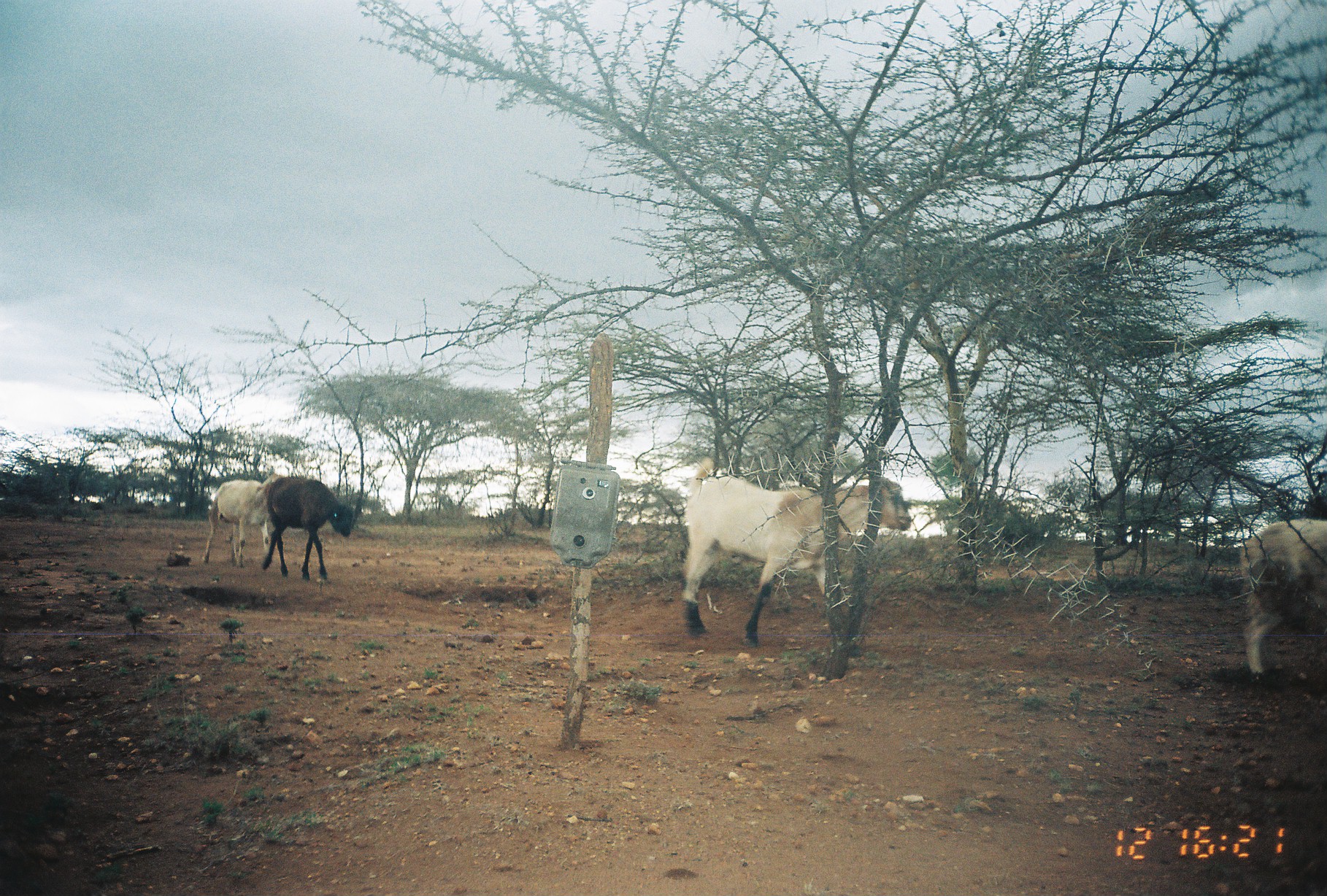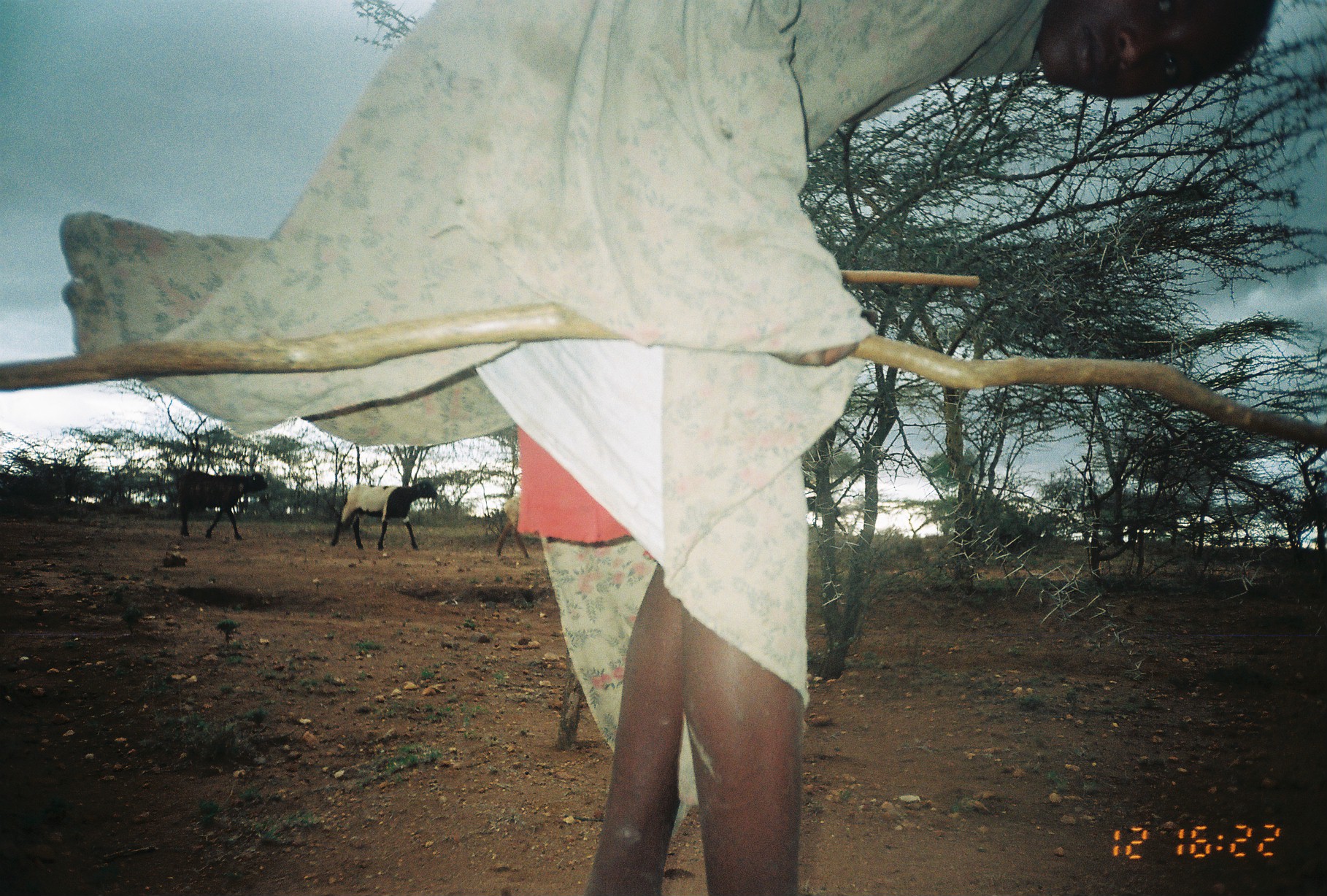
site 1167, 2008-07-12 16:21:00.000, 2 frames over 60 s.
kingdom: Animalia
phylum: Chordata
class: Mammalia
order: Artiodactyla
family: Bovidae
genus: Capra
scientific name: Capra aegagrus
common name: wild goat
Capra aegagrus (wild goat), count 1.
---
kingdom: Animalia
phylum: Chordata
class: Mammalia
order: Artiodactyla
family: Bovidae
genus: Ovis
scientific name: Ovis aries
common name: domestic sheep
Ovis aries (domestic sheep), count 3.